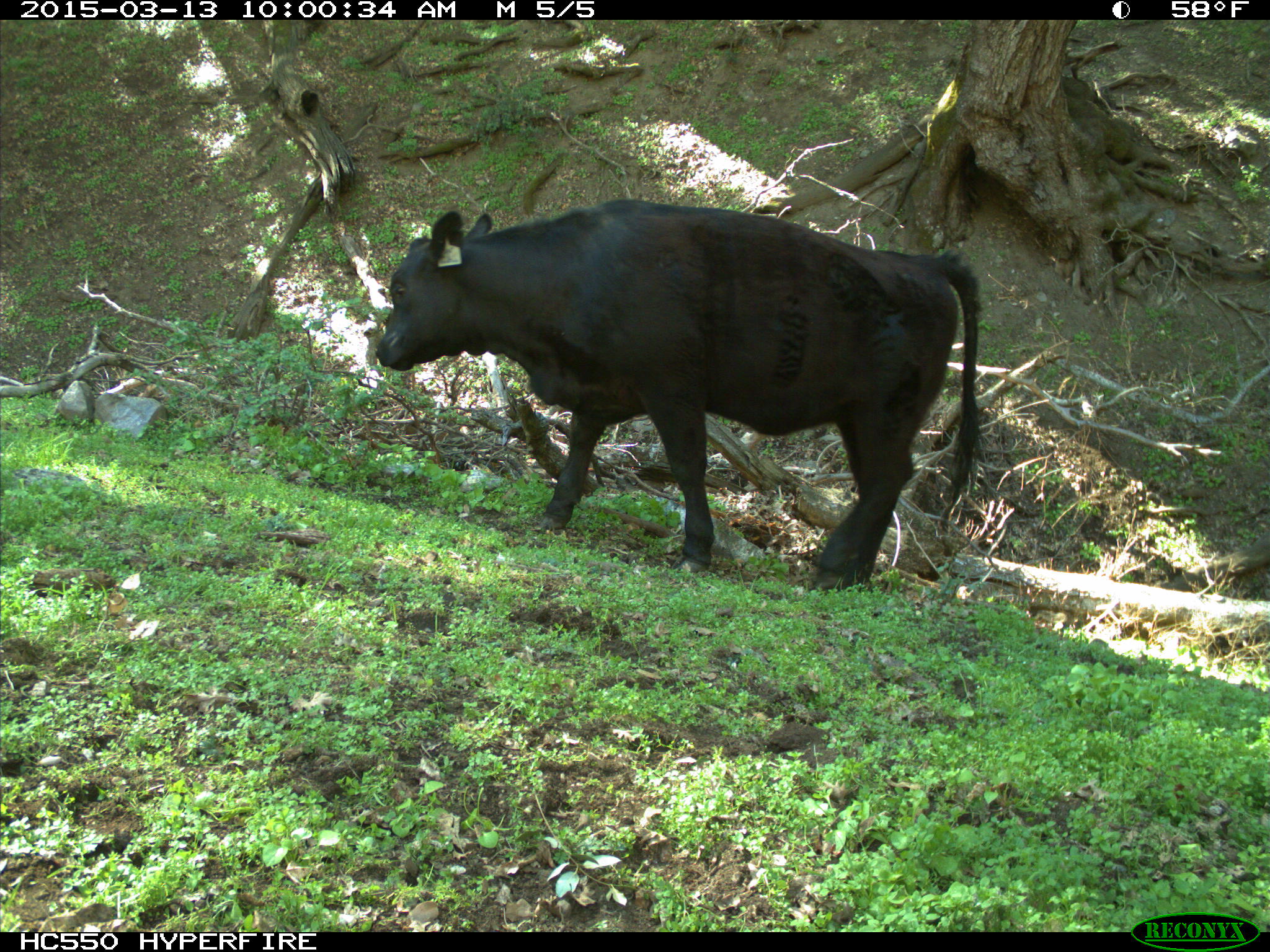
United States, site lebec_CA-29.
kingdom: Animalia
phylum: Chordata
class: Mammalia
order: Artiodactyla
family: Bovidae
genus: Bos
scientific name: Bos taurus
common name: domestic cow